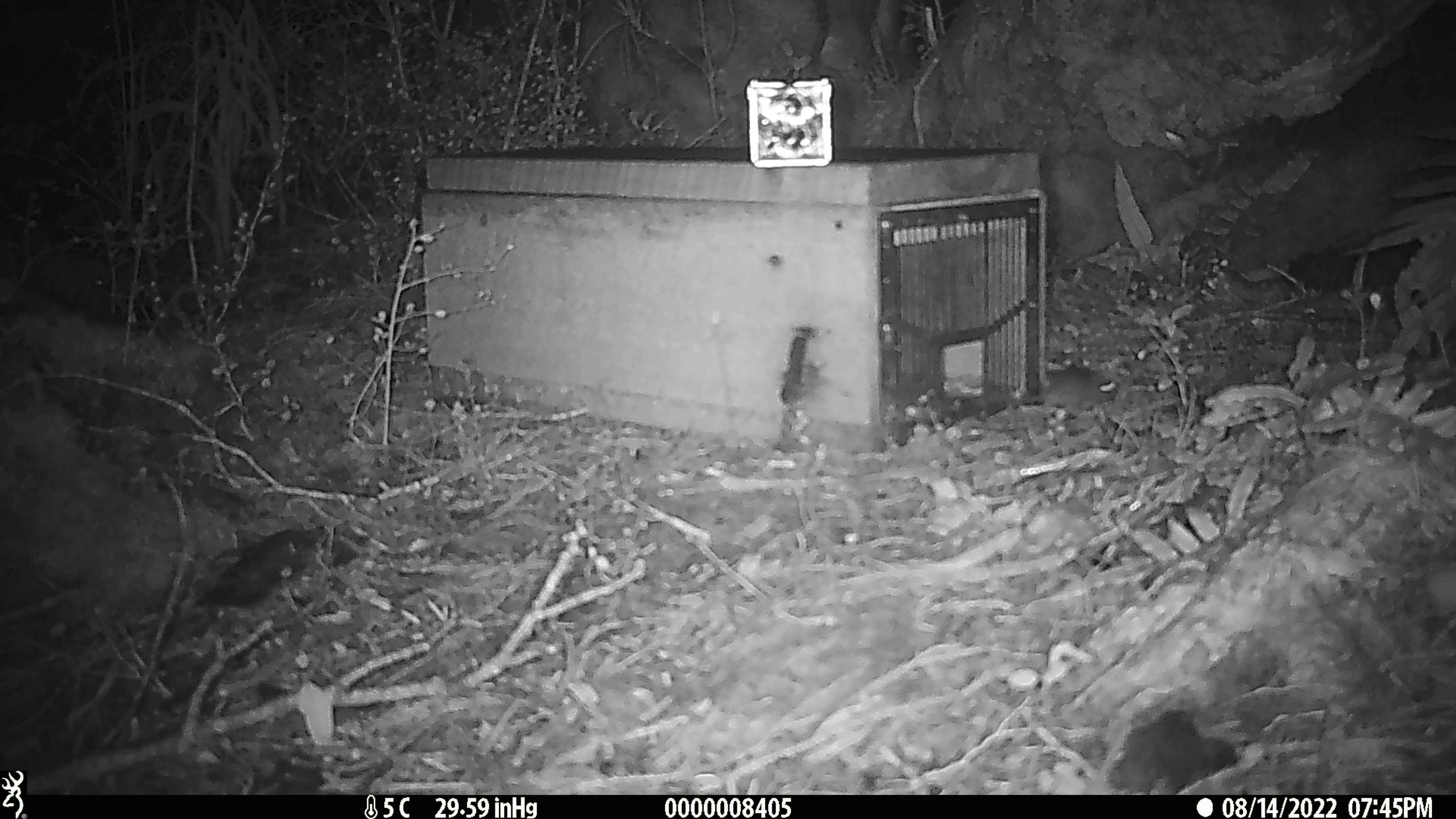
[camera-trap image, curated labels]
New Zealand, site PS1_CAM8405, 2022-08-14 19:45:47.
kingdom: Animalia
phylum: Chordata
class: Mammalia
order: Rodentia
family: Muridae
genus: Mus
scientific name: Mus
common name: mouse